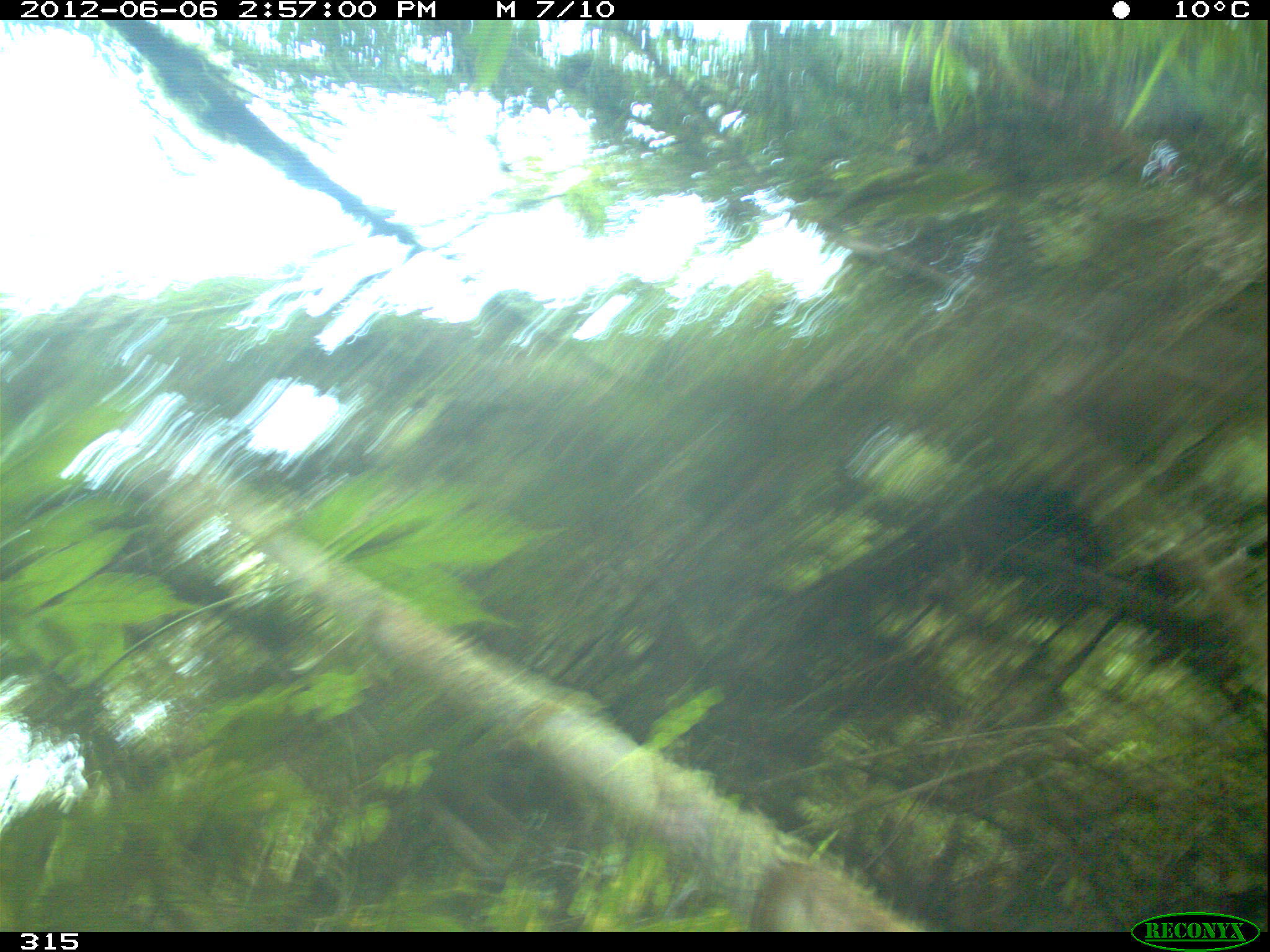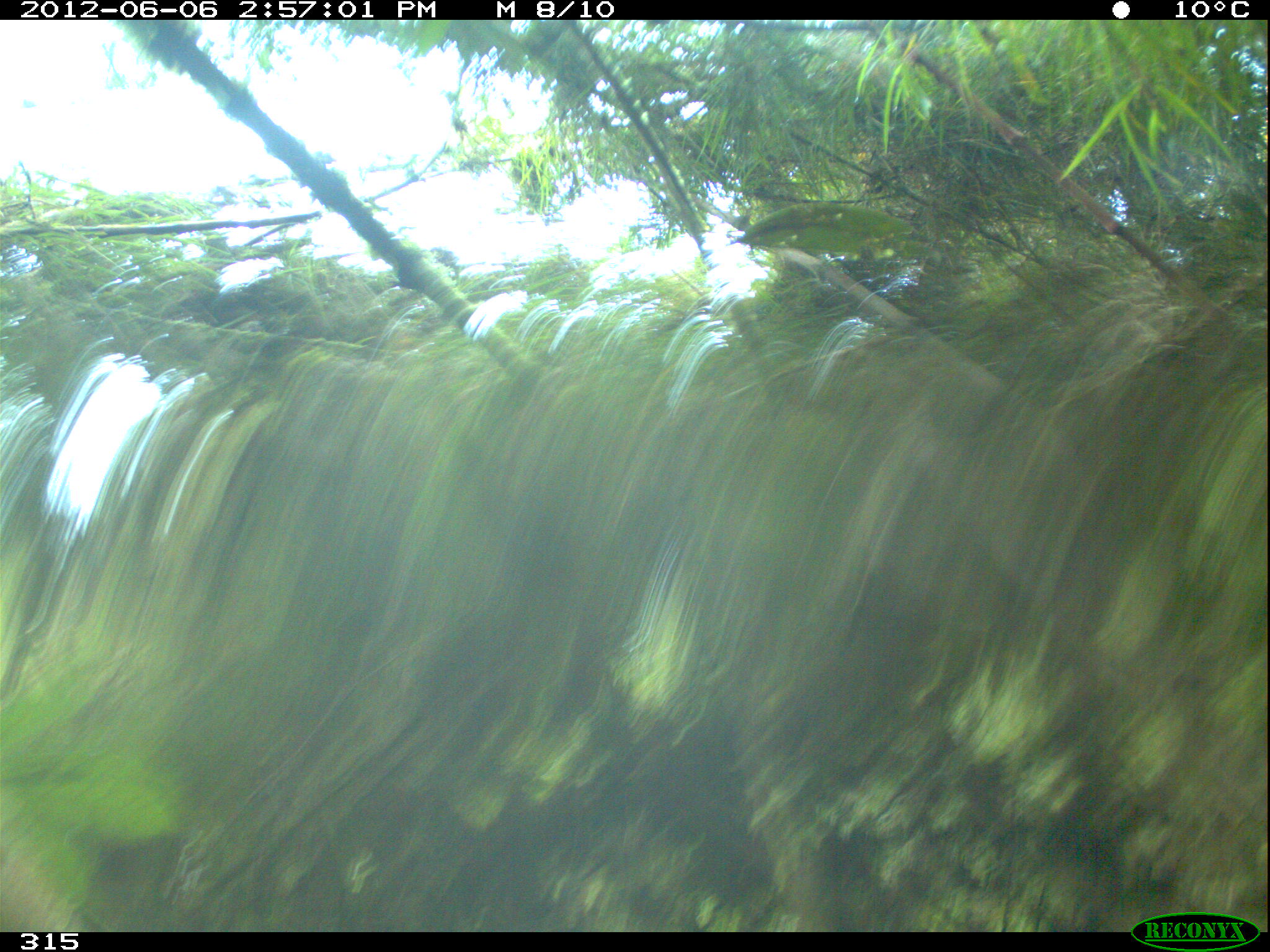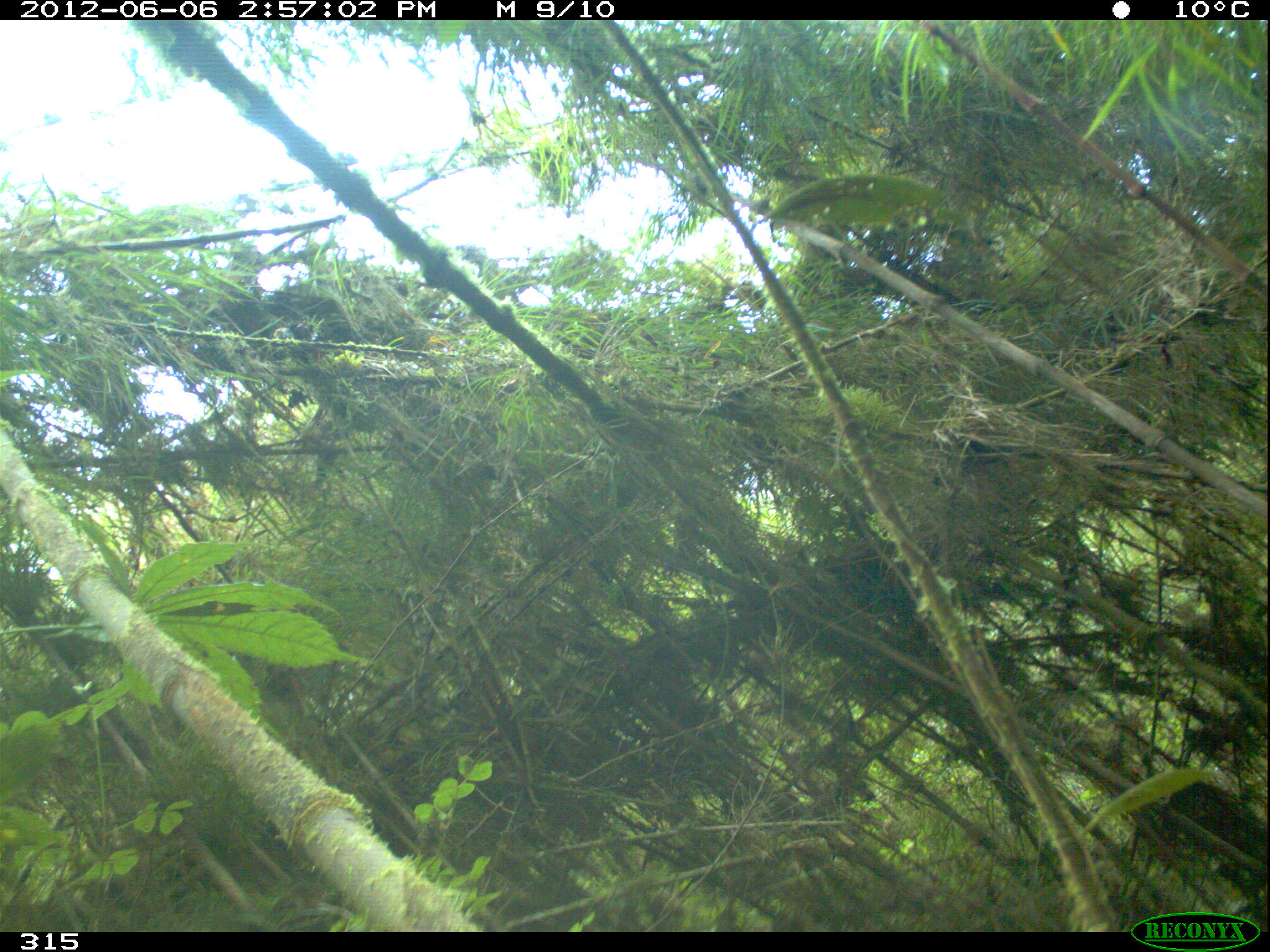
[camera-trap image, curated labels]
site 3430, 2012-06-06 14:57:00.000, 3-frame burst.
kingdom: Animalia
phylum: Chordata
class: Mammalia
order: Carnivora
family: Ursidae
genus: Tremarctos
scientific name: Tremarctos ornatus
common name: spectacled bear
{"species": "Tremarctos ornatus (spectacled bear)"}